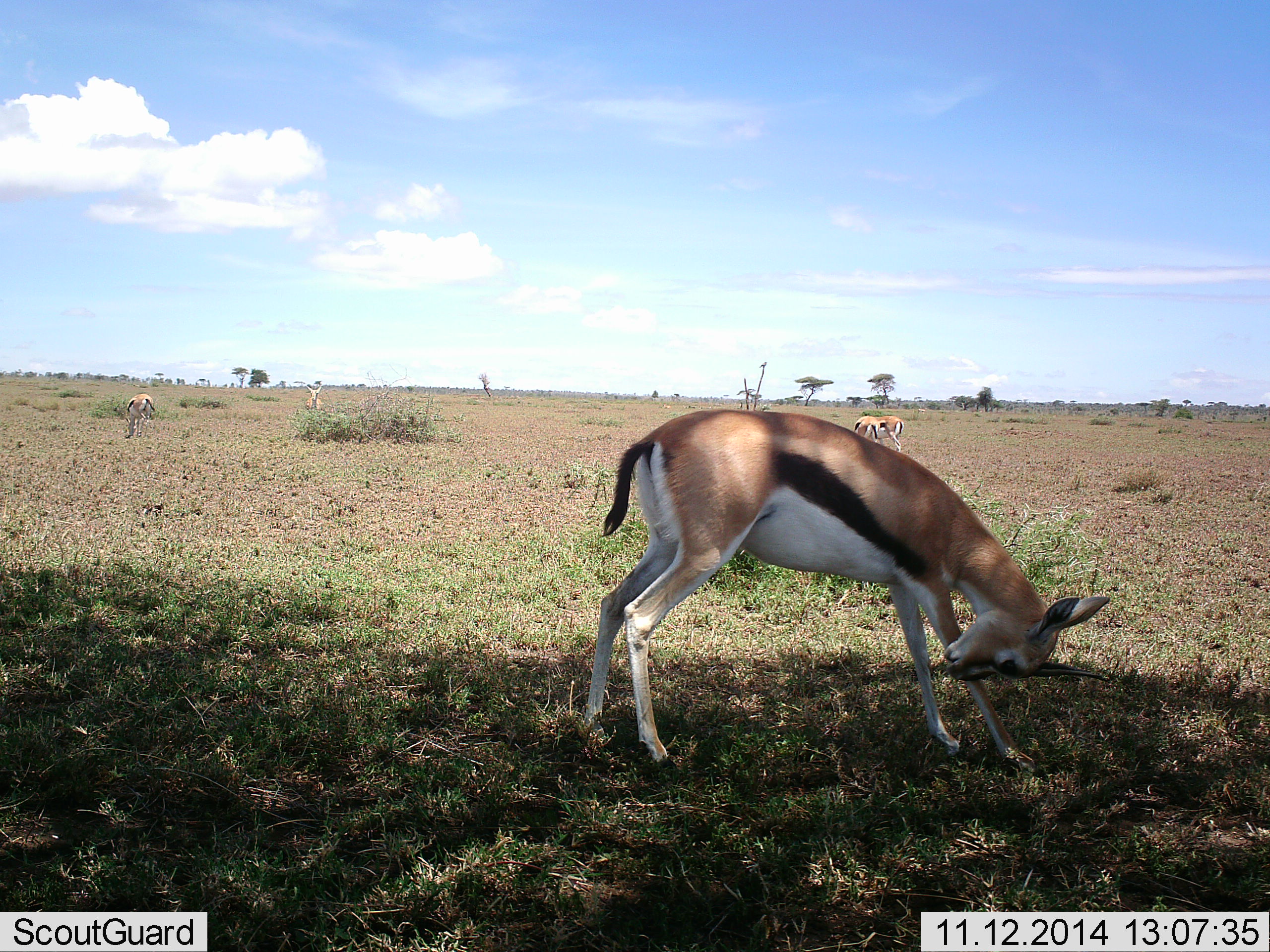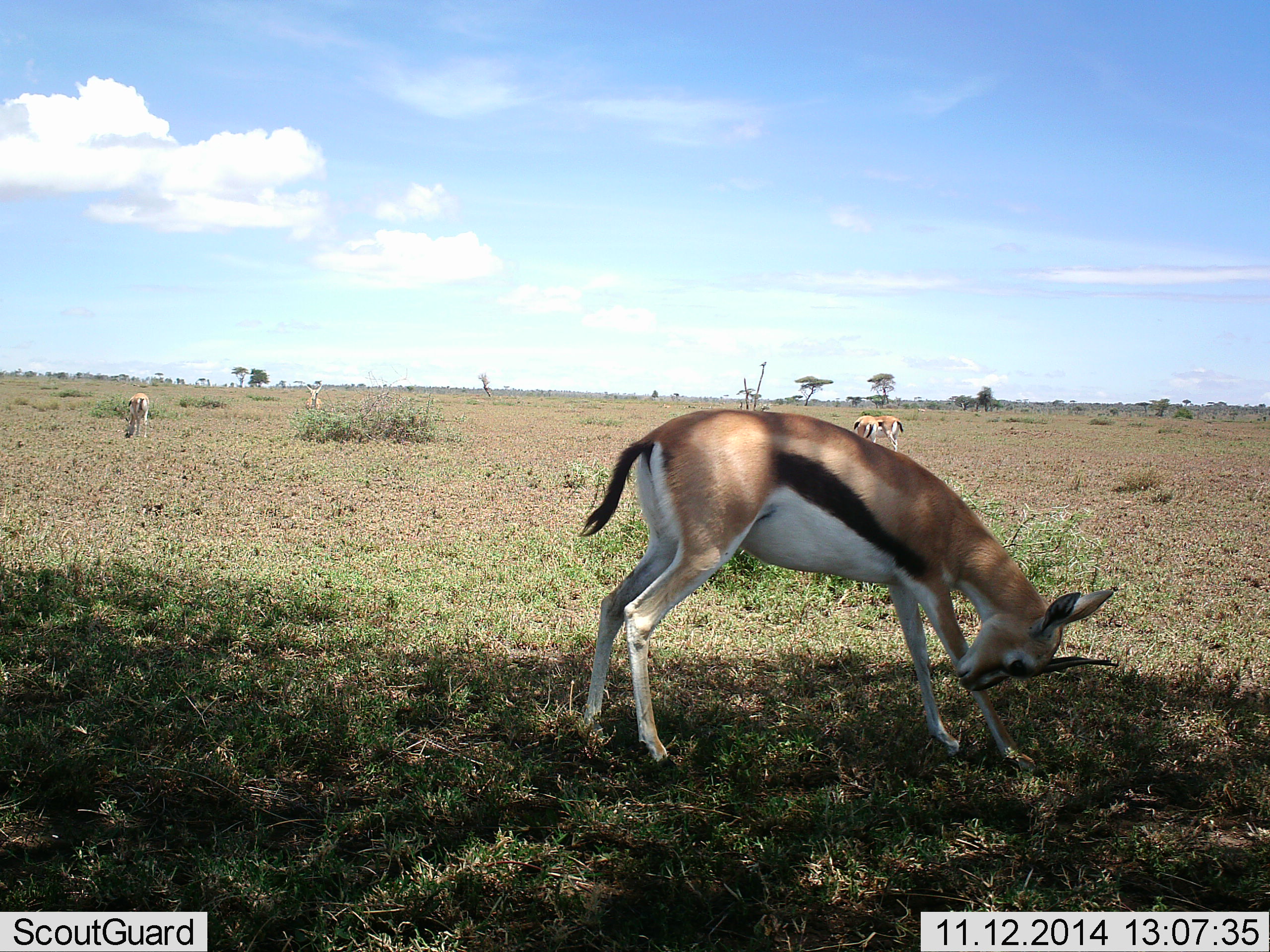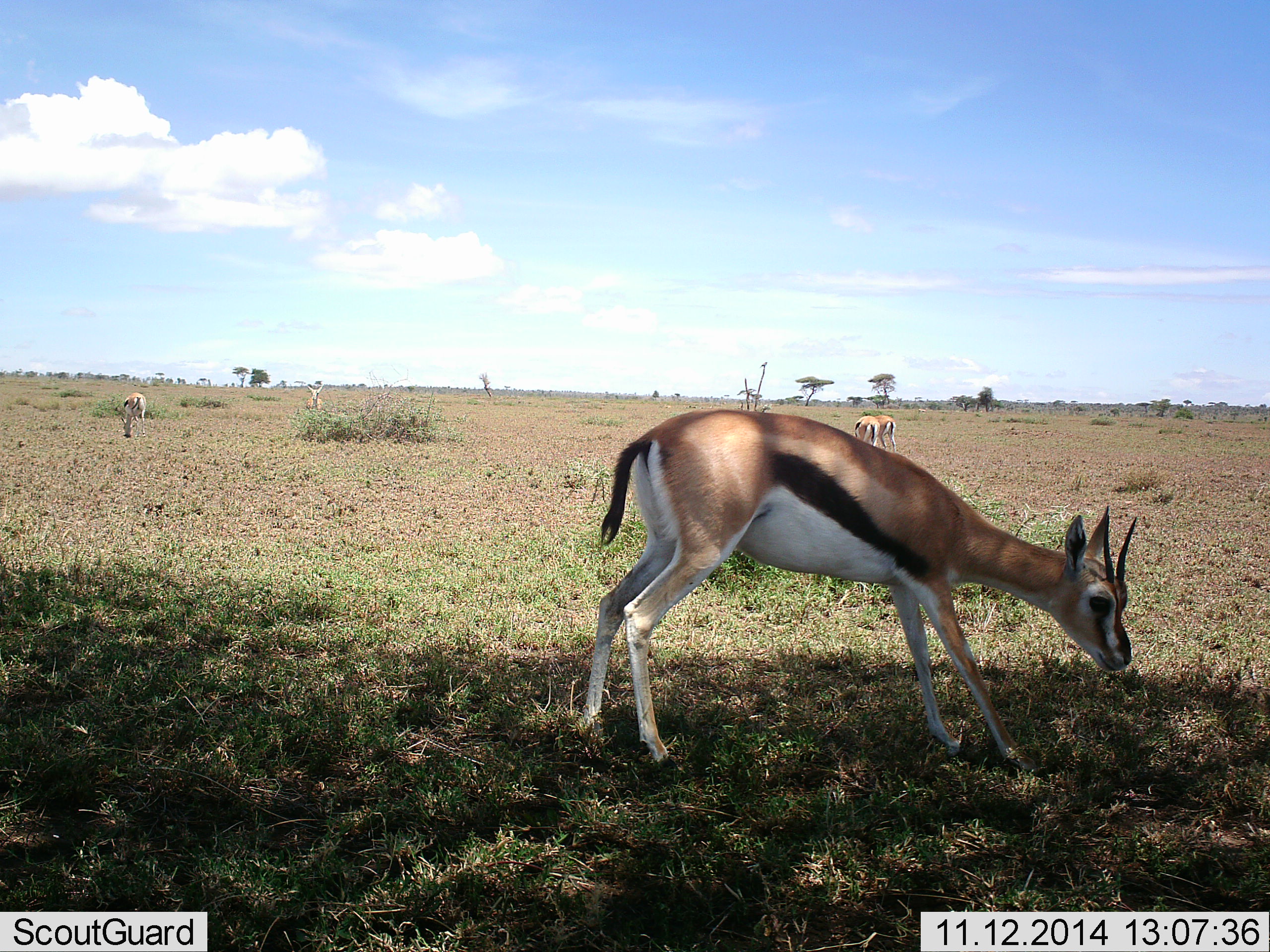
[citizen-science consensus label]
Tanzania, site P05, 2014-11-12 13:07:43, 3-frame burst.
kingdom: Animalia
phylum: Chordata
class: Mammalia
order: Artiodactyla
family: Bovidae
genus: Eudorcas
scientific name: Eudorcas thomsonii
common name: thomson's gazelle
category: gazellethomsons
Gazellethomsons (thomson's gazelle) (Eudorcas thomsonii), count 5. Behavior (volunteer vote fractions): standing 80%, resting 0%, moving 0%, interacting 10%. Young present (vote fraction): 0%. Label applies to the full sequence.